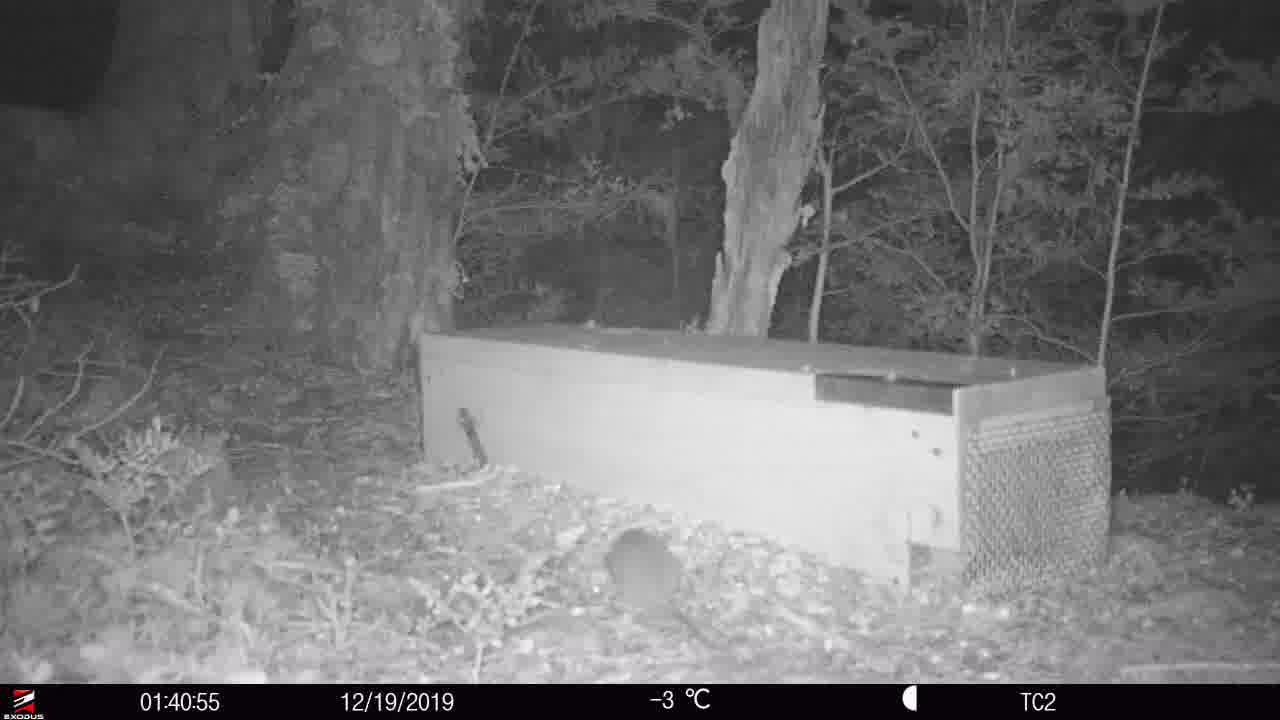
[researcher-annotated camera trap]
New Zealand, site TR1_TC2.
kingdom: Animalia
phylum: Chordata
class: Mammalia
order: Rodentia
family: Muridae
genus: Rattus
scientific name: Rattus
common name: rat